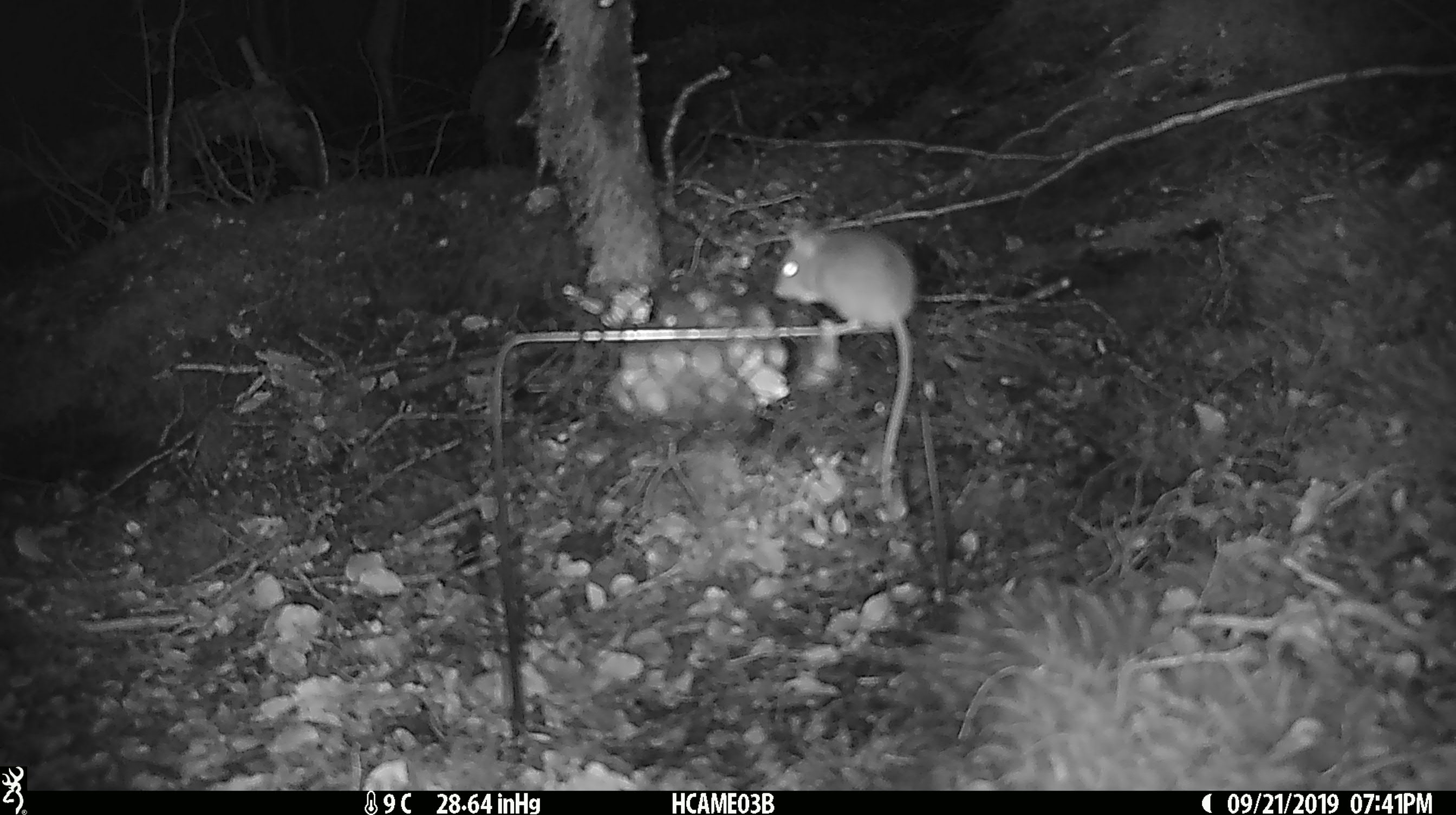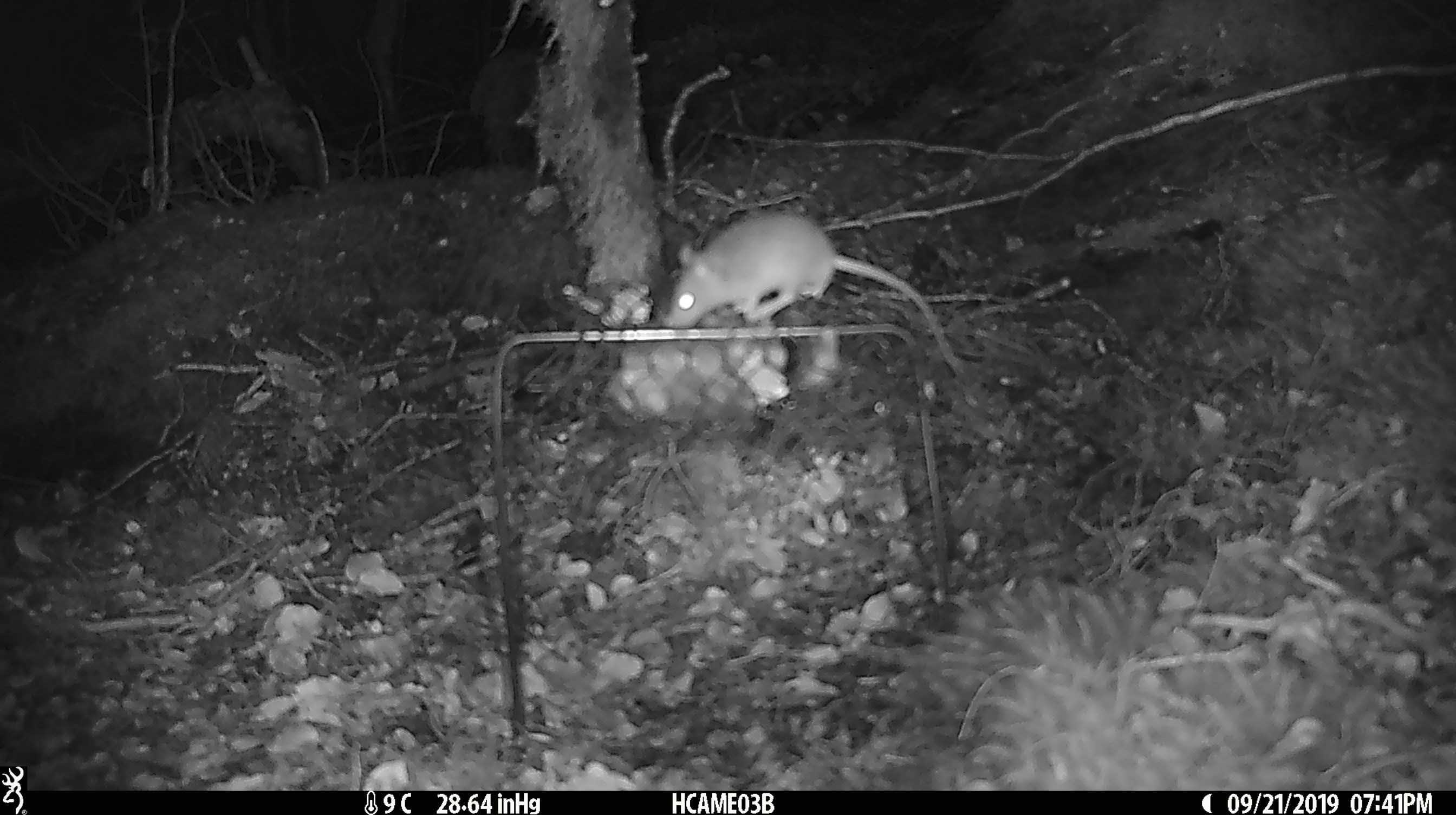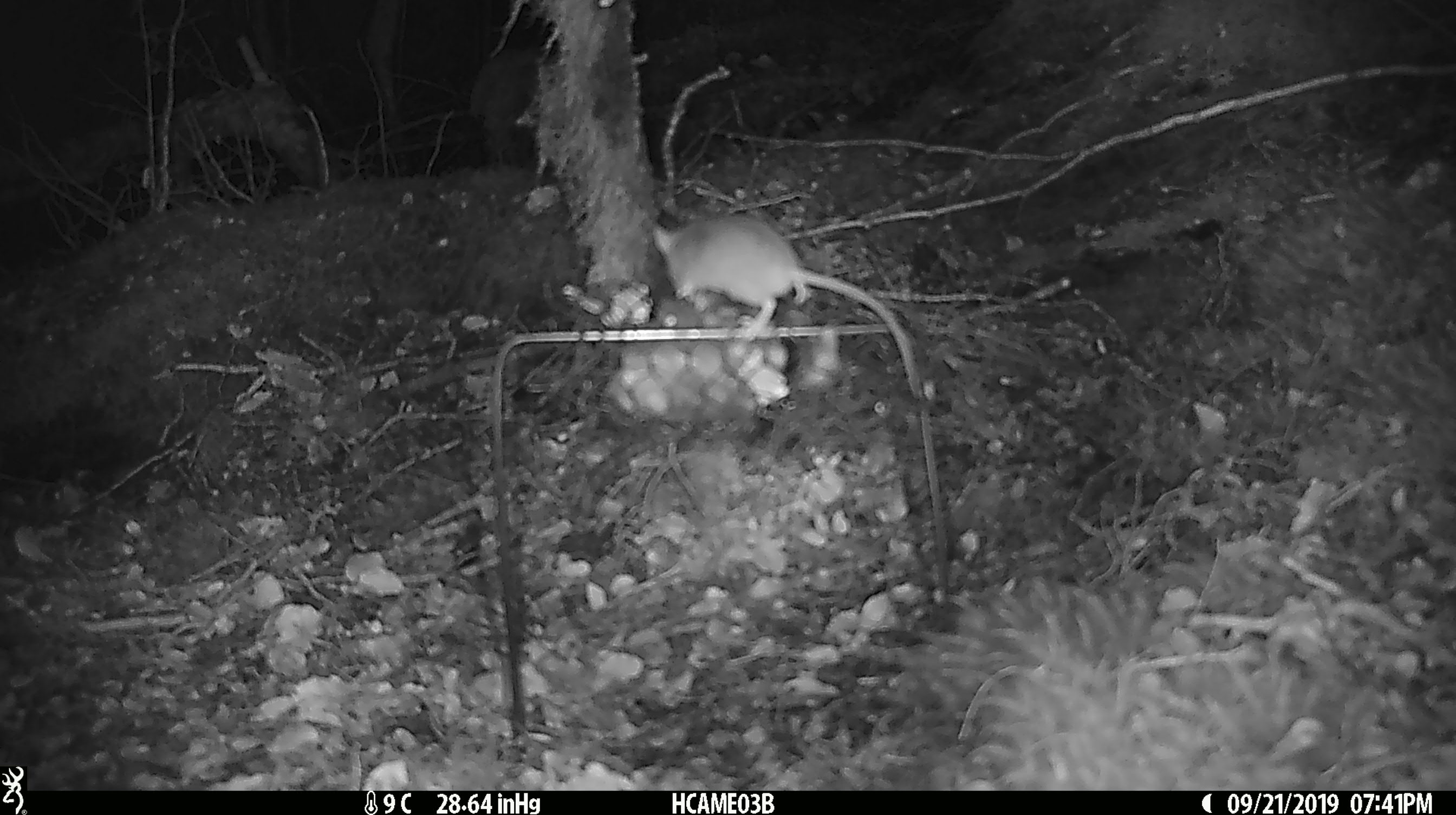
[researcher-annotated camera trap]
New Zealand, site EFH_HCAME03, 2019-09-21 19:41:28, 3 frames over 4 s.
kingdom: Animalia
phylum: Chordata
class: Mammalia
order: Rodentia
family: Muridae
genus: Mus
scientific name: Mus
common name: mouse